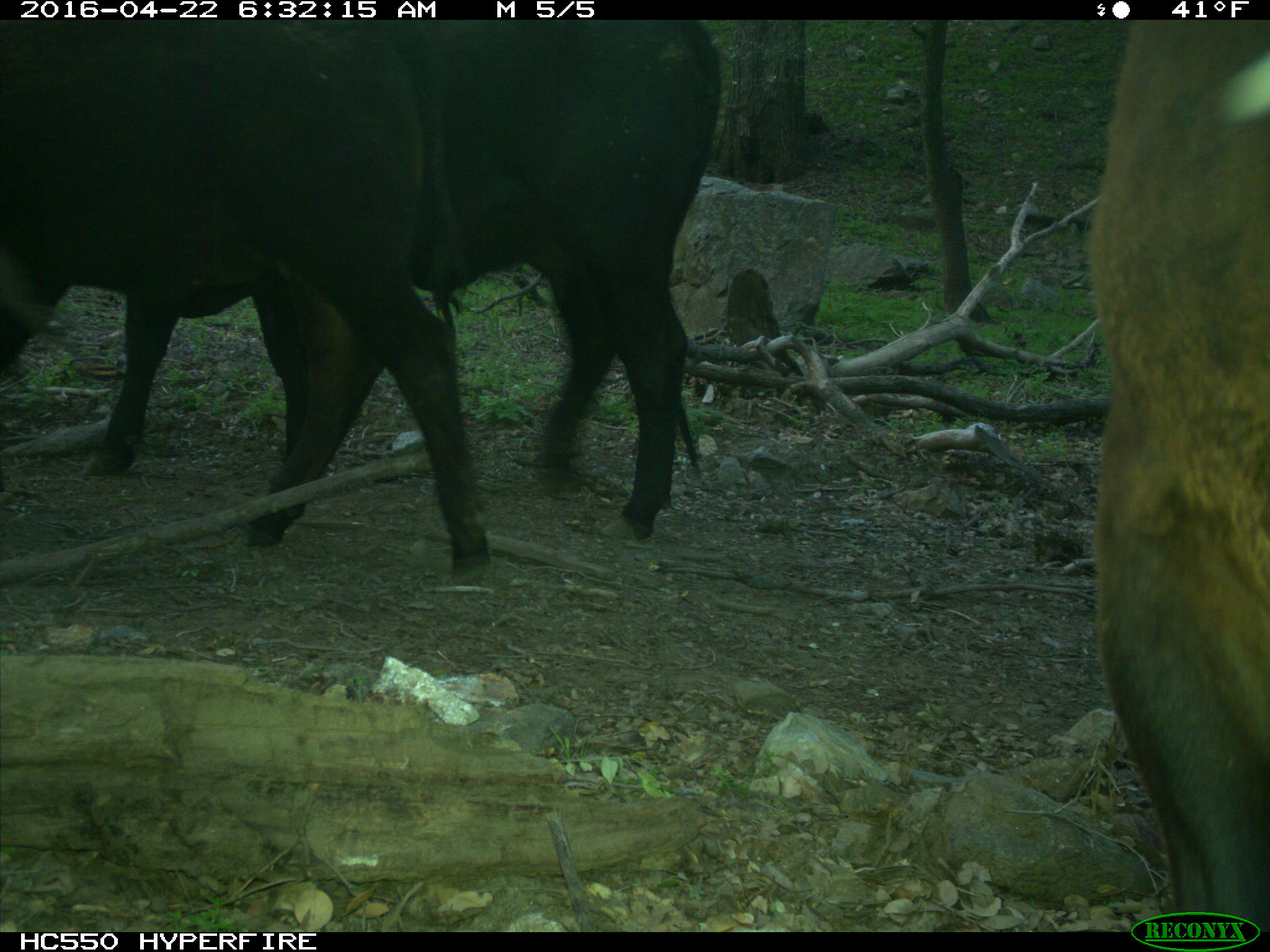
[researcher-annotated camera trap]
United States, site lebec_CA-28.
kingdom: Animalia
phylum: Chordata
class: Mammalia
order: Artiodactyla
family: Bovidae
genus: Bos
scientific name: Bos taurus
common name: domestic cow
Bos taurus (domestic cow).